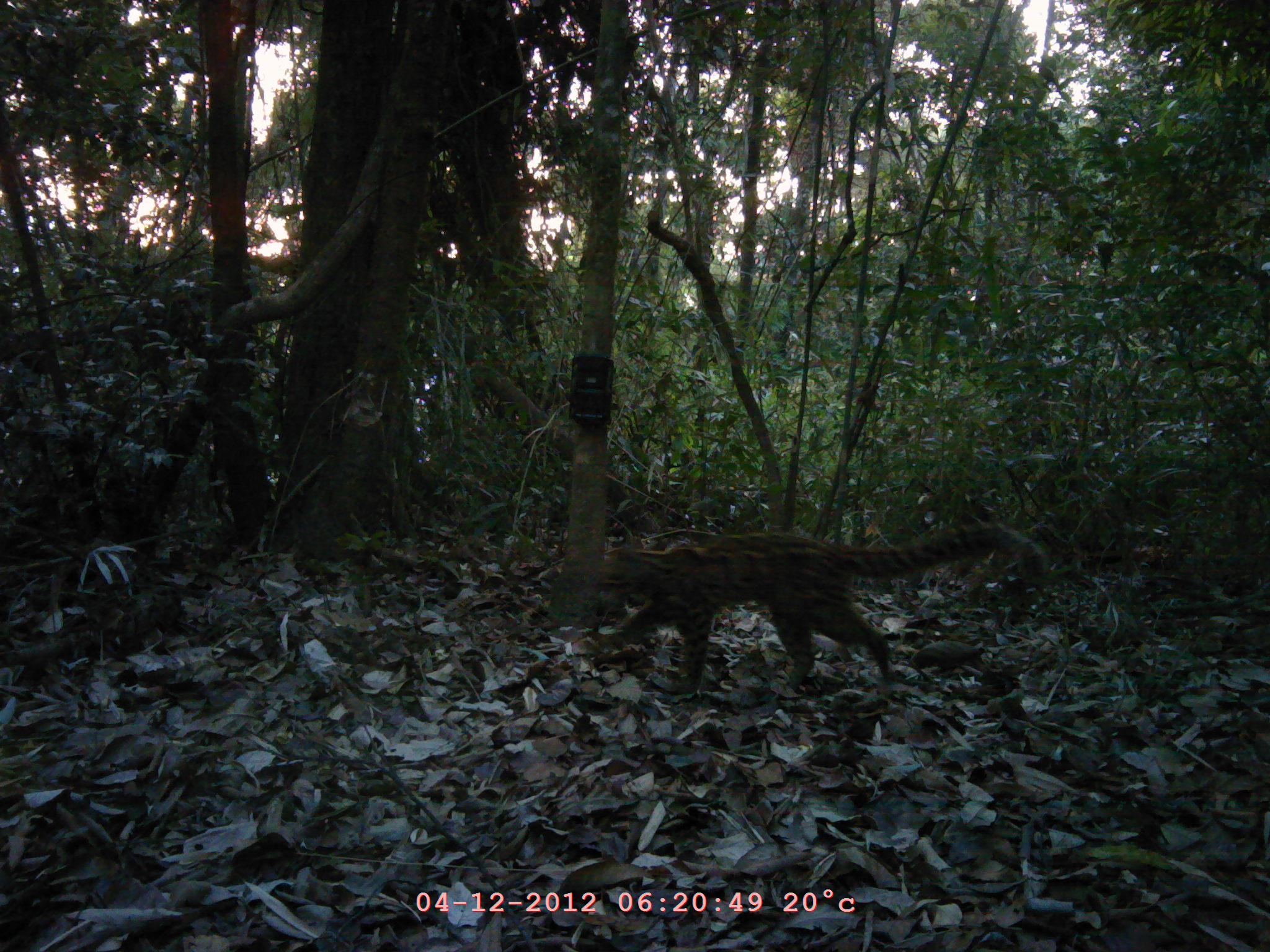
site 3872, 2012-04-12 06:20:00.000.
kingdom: Animalia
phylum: Chordata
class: Mammalia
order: Carnivora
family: Felidae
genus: Pardofelis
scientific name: Pardofelis marmorata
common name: marbled cat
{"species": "Pardofelis marmorata (marbled cat)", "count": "1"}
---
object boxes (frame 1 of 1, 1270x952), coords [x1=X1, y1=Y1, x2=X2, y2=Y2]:
pardofelis marmorata: [x1=594, y1=525, x2=997, y2=692]